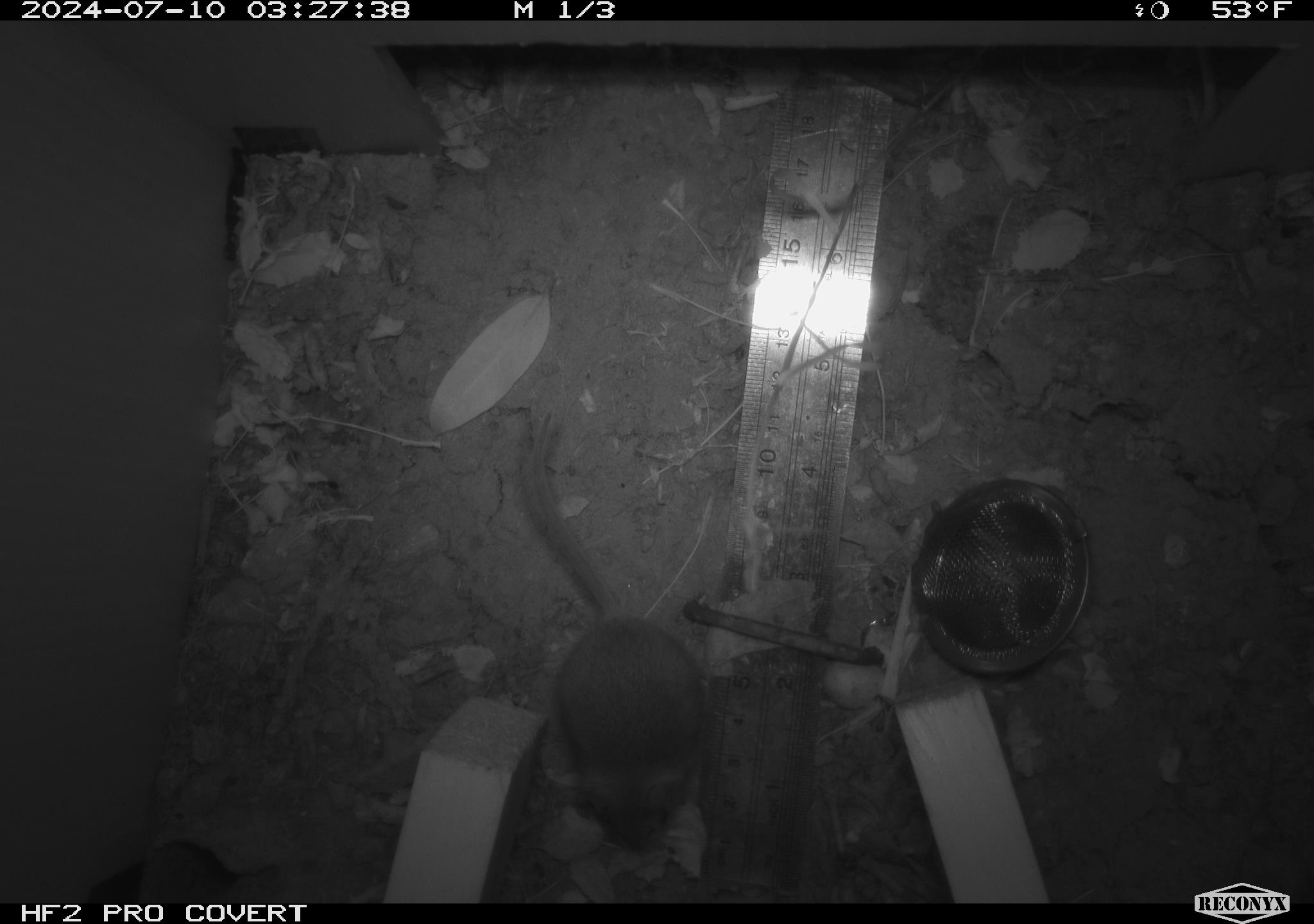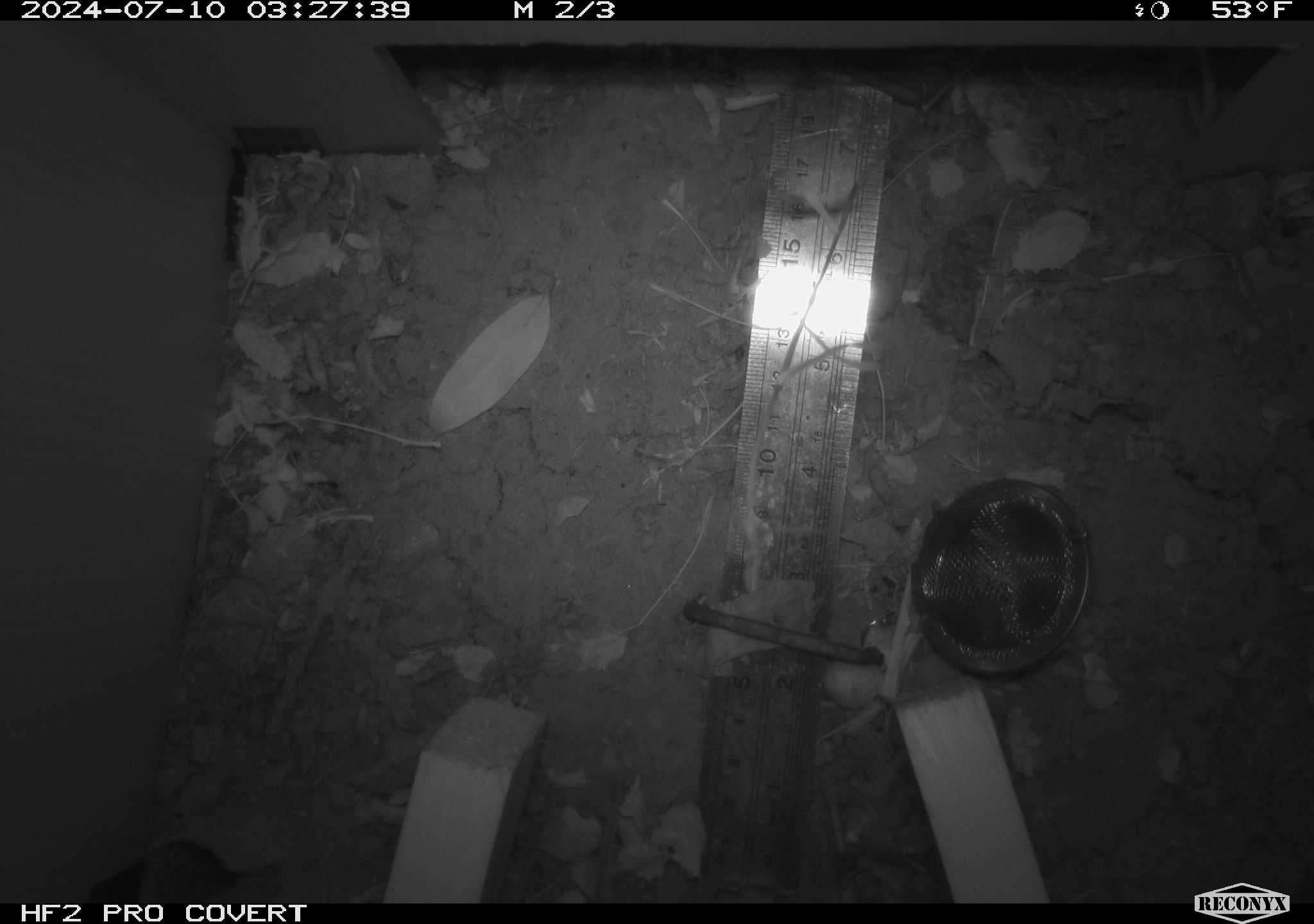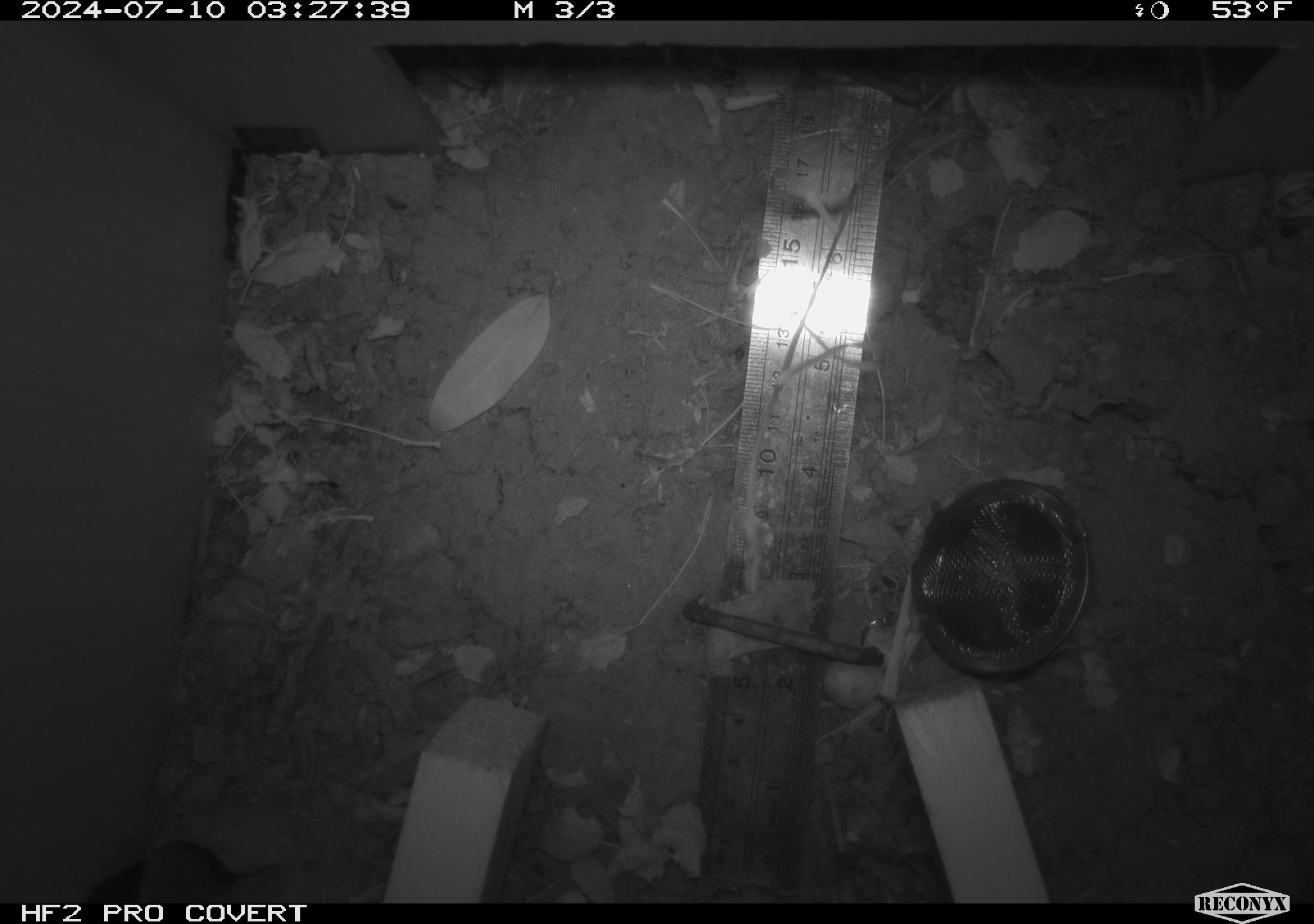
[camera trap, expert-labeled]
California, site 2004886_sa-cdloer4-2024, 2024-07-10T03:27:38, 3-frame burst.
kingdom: Animalia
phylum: Chordata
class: Mammalia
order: Rodentia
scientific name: Rodentia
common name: rodent